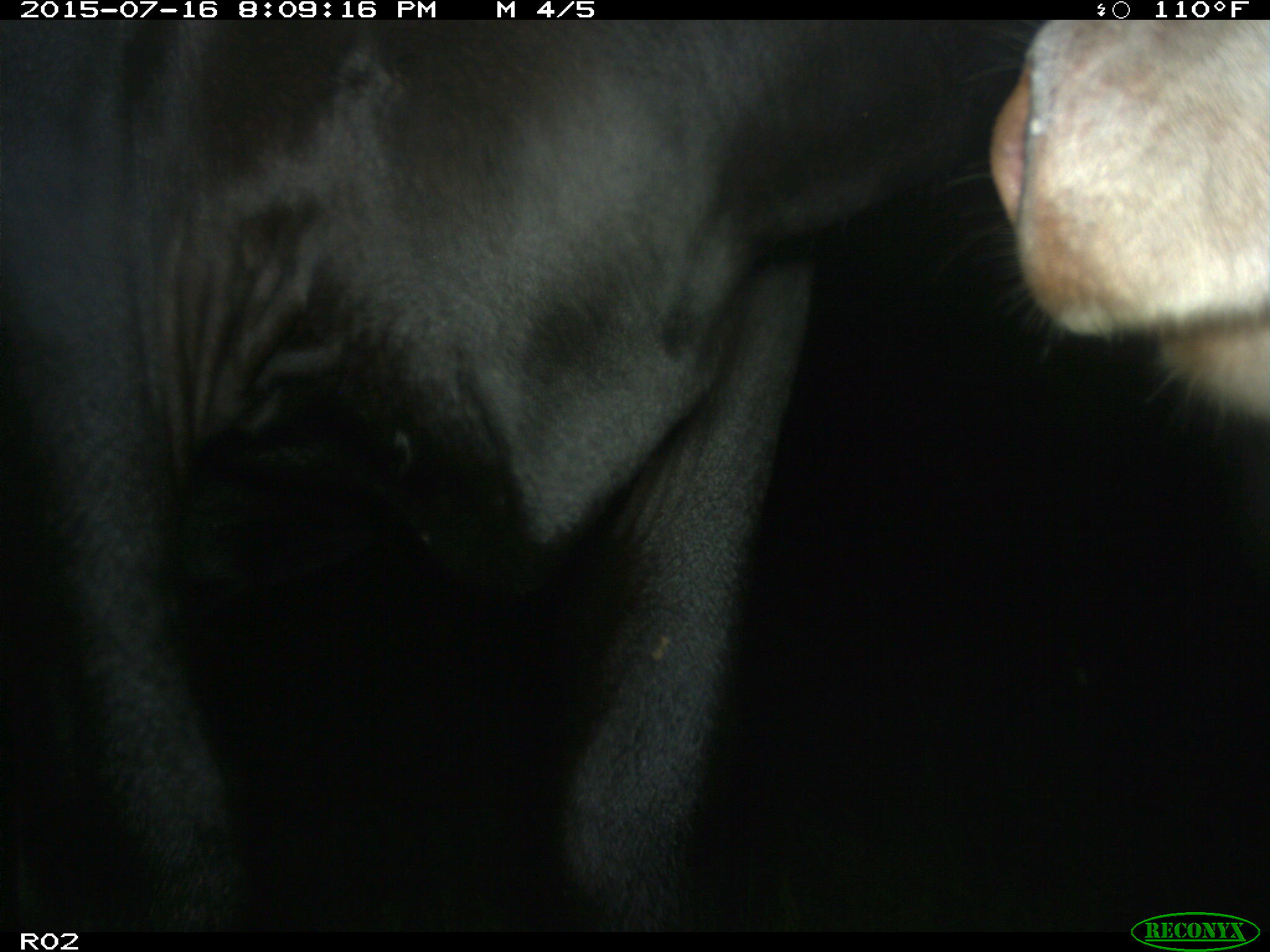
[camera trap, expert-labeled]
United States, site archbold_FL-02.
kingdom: Animalia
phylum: Chordata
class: Mammalia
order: Artiodactyla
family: Bovidae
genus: Bos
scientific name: Bos taurus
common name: domestic cow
Bos taurus (domestic cow).